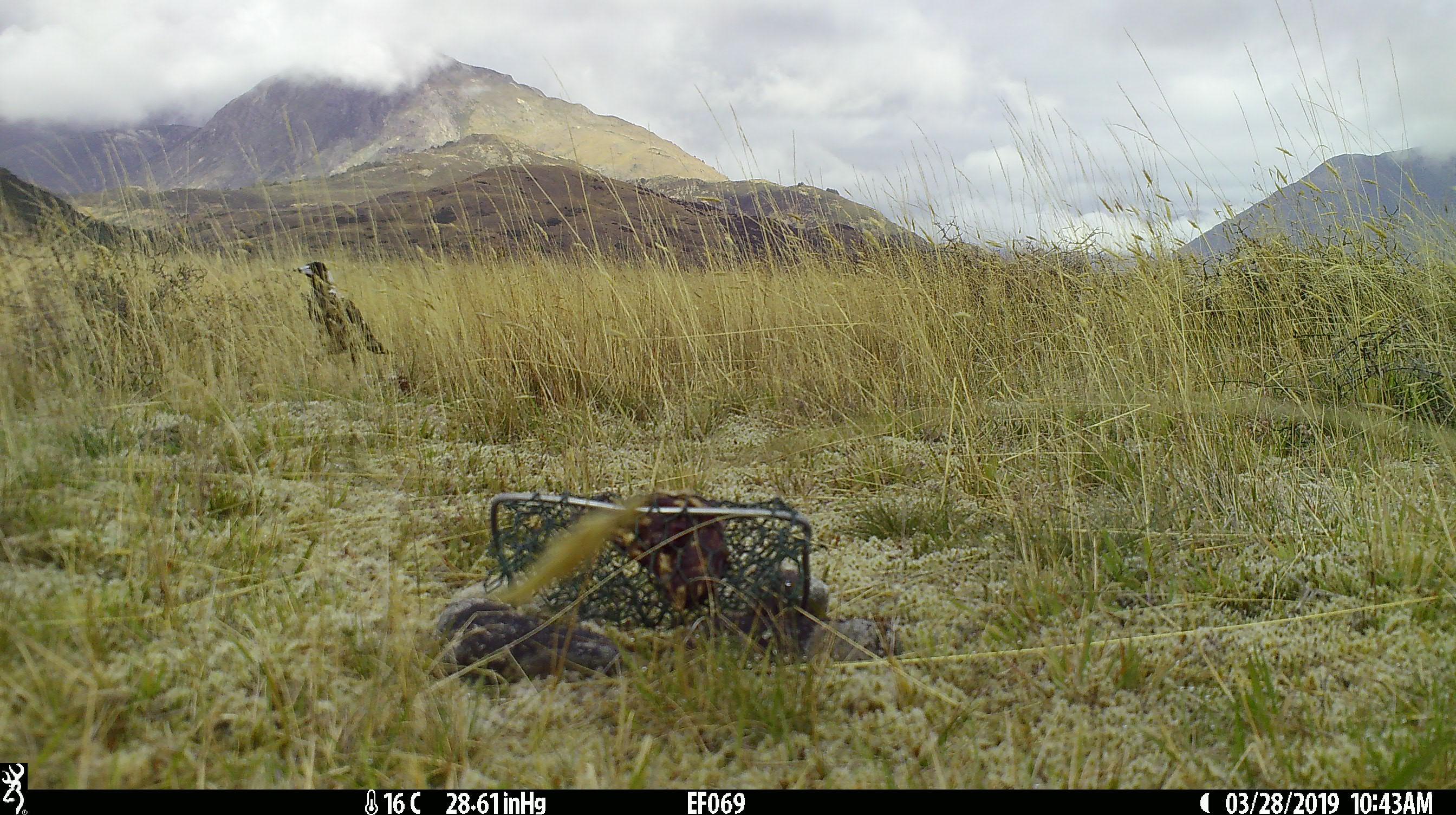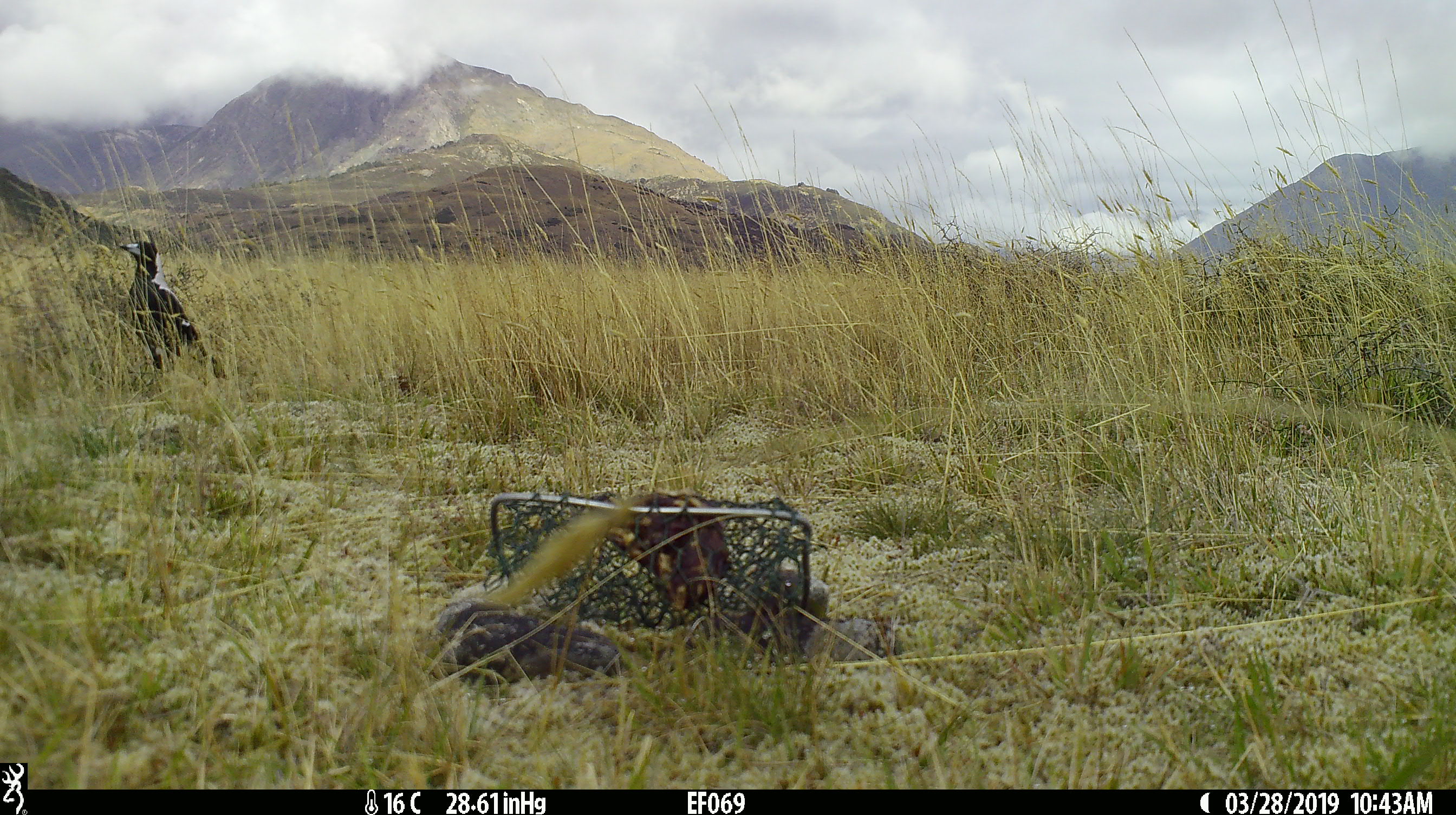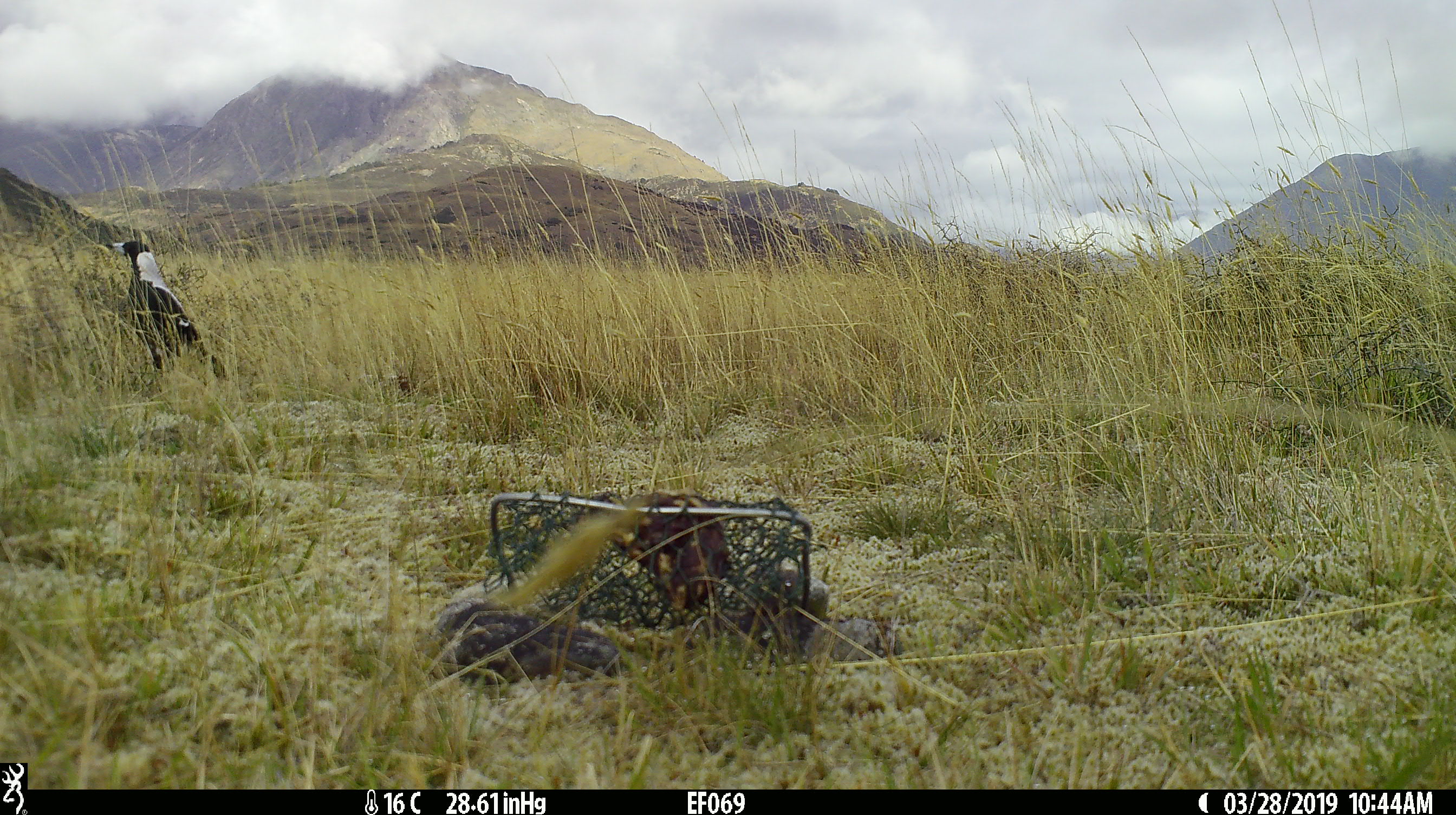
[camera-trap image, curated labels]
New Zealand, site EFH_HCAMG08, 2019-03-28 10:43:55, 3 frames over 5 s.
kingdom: Animalia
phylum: Chordata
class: Aves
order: Passeriformes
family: Artamidae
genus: Gymnorhina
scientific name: Gymnorhina tibicen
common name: australian magpie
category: magpie